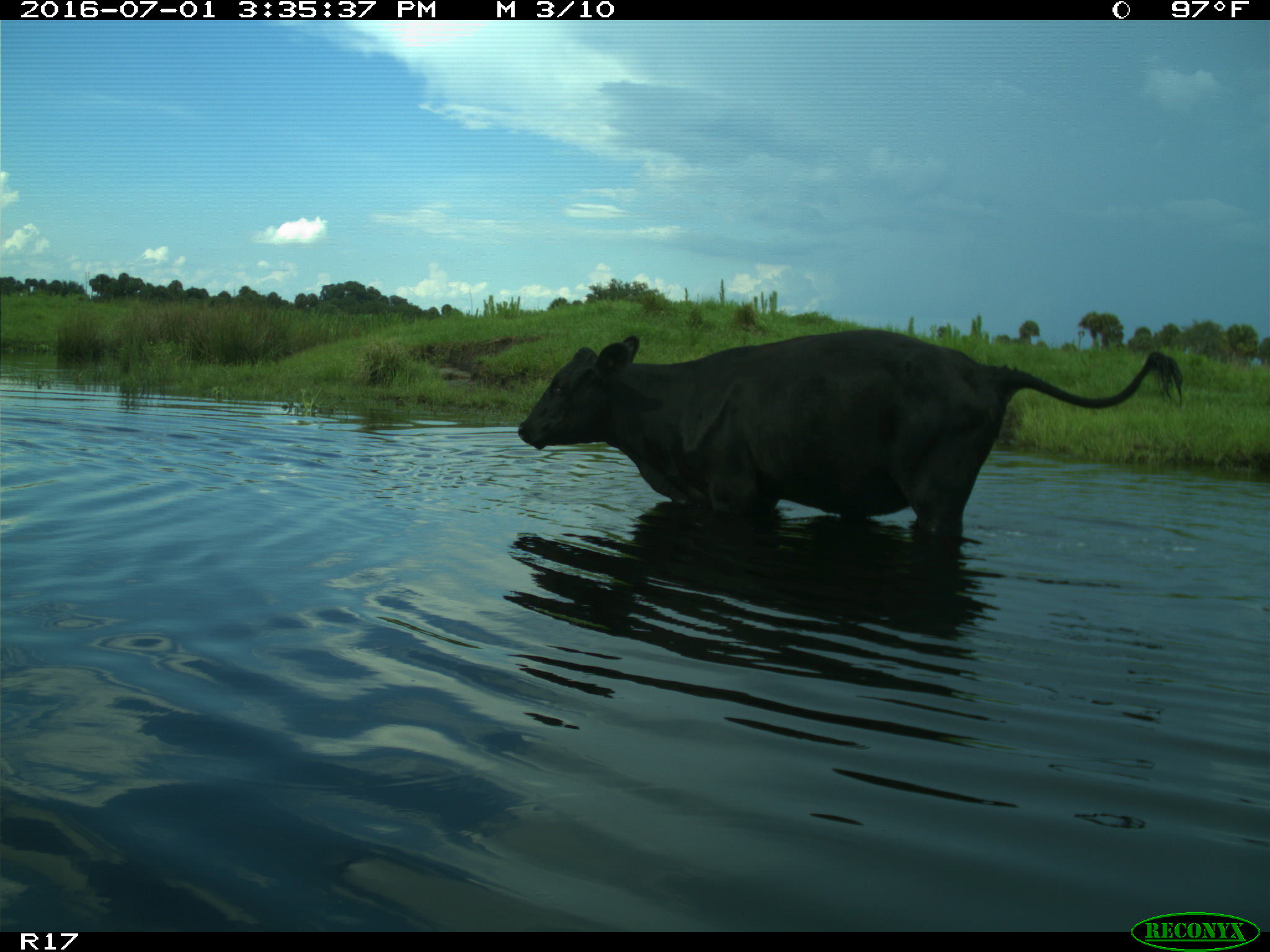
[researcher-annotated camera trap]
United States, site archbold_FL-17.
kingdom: Animalia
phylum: Chordata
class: Mammalia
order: Artiodactyla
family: Bovidae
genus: Bos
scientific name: Bos taurus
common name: domestic cow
Bos taurus (domestic cow).